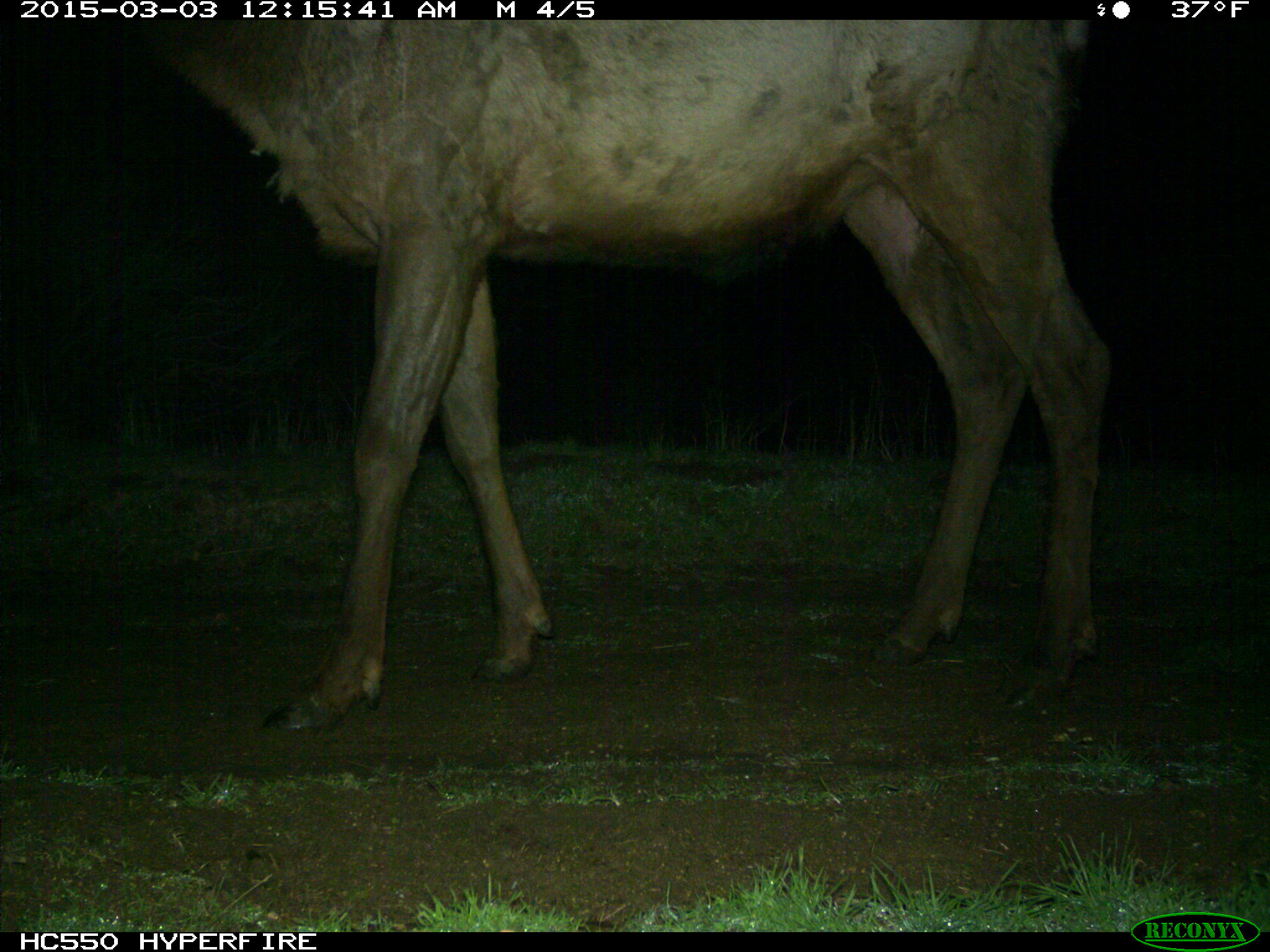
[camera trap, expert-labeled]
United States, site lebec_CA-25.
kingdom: Animalia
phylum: Chordata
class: Mammalia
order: Artiodactyla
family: Cervidae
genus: Cervus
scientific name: Cervus canadensis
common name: elk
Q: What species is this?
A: Cervus canadensis (elk).